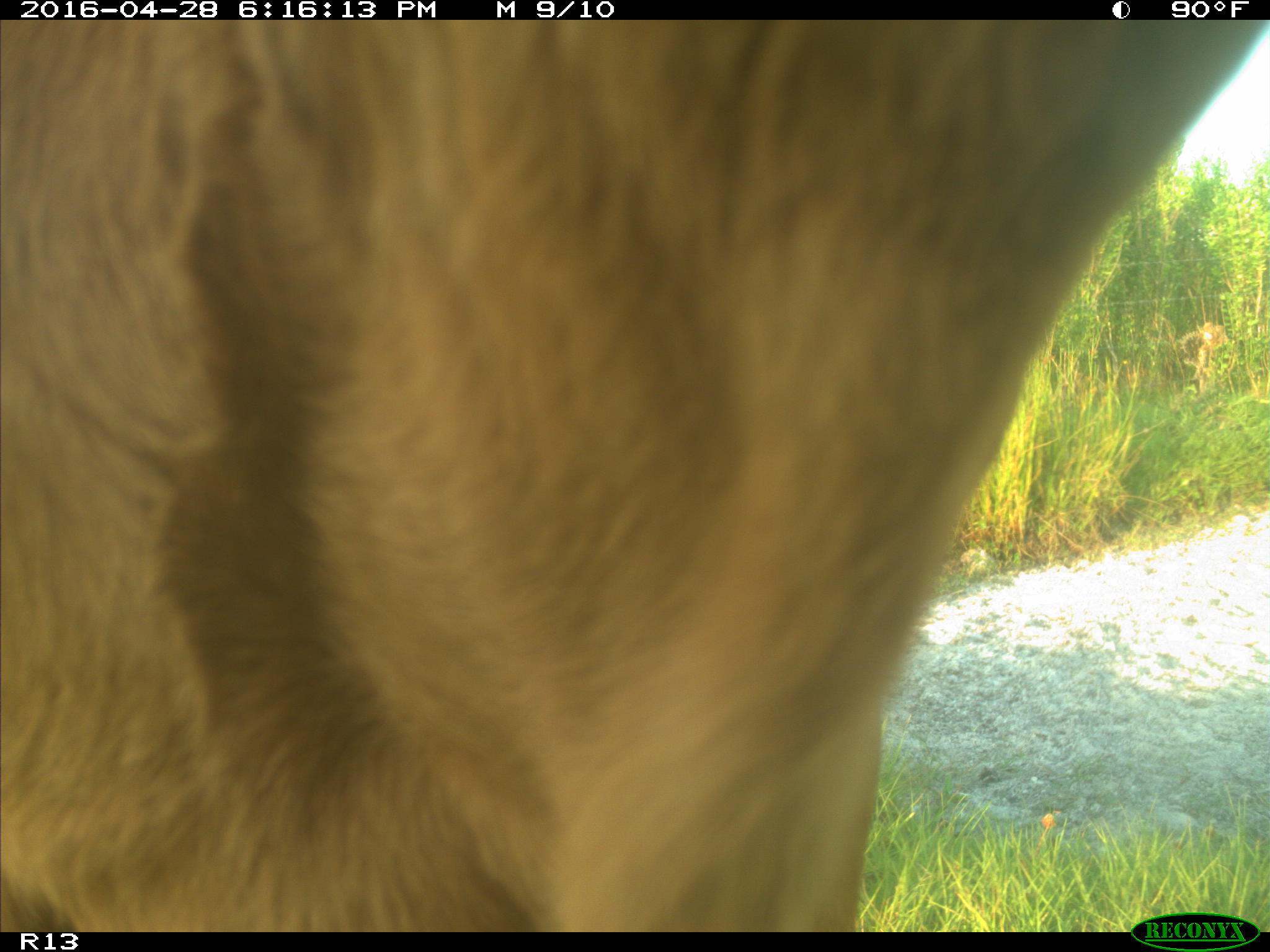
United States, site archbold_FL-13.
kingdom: Animalia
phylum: Chordata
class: Mammalia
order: Artiodactyla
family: Bovidae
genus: Bos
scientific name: Bos taurus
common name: domestic cow